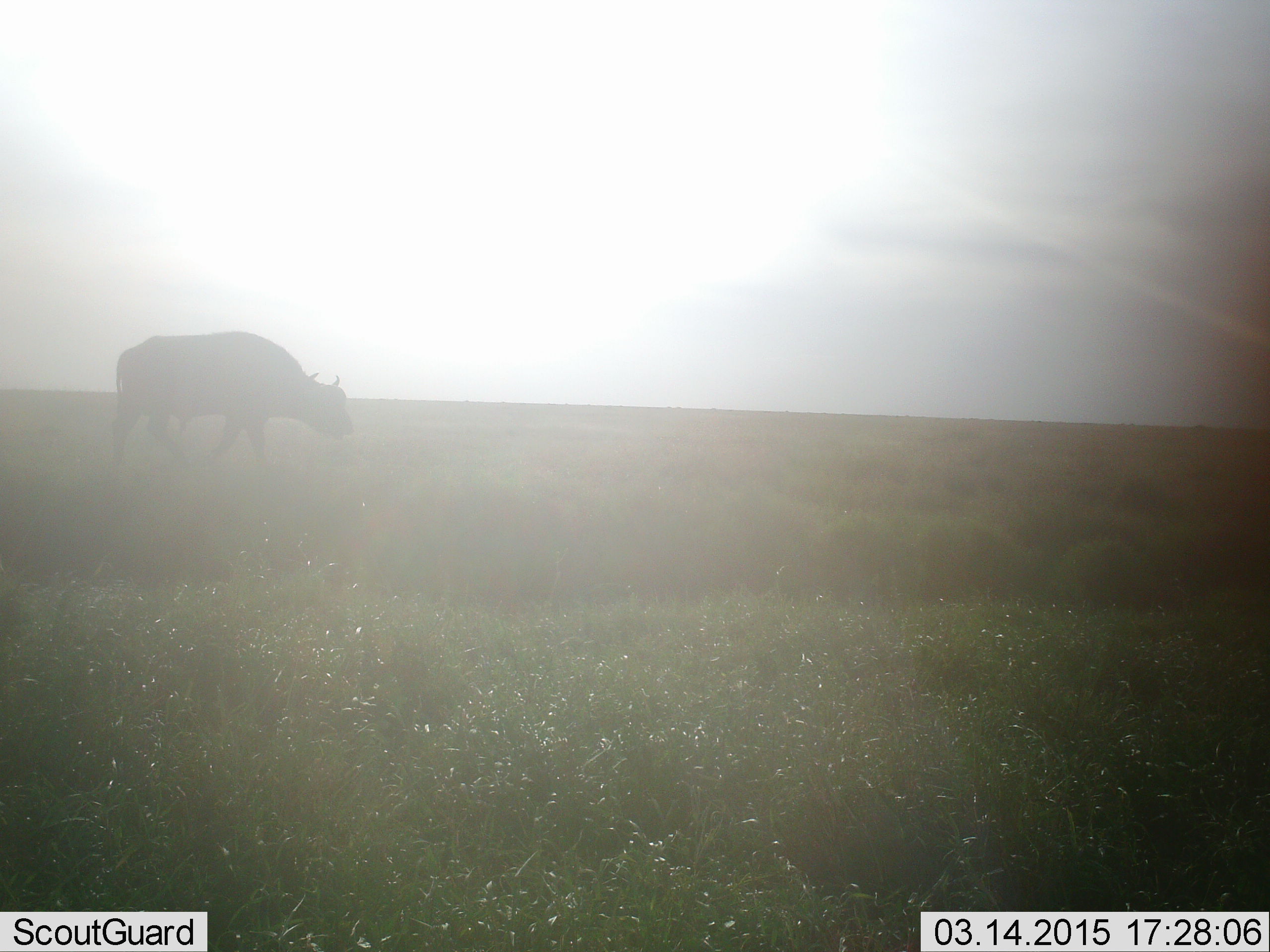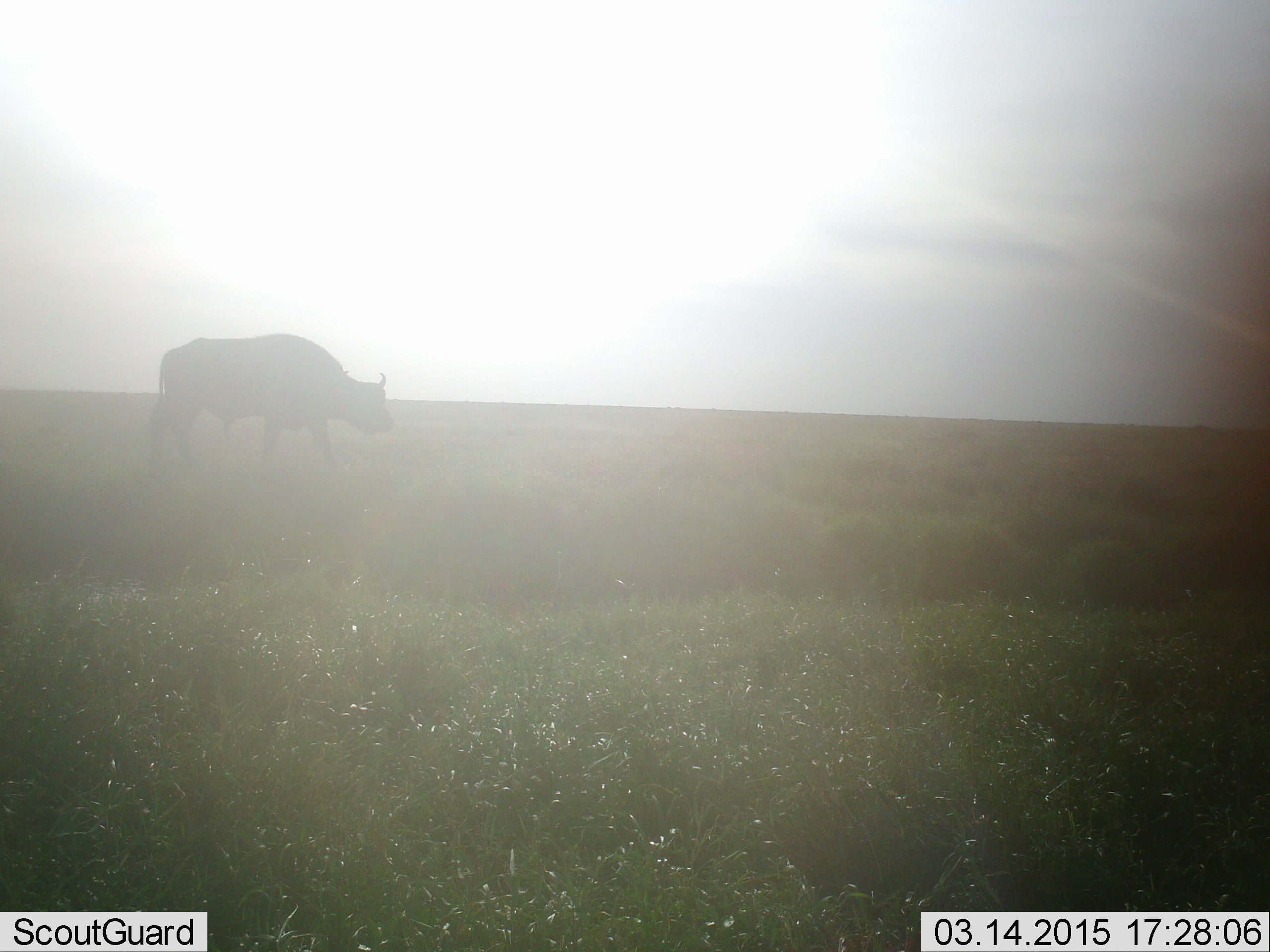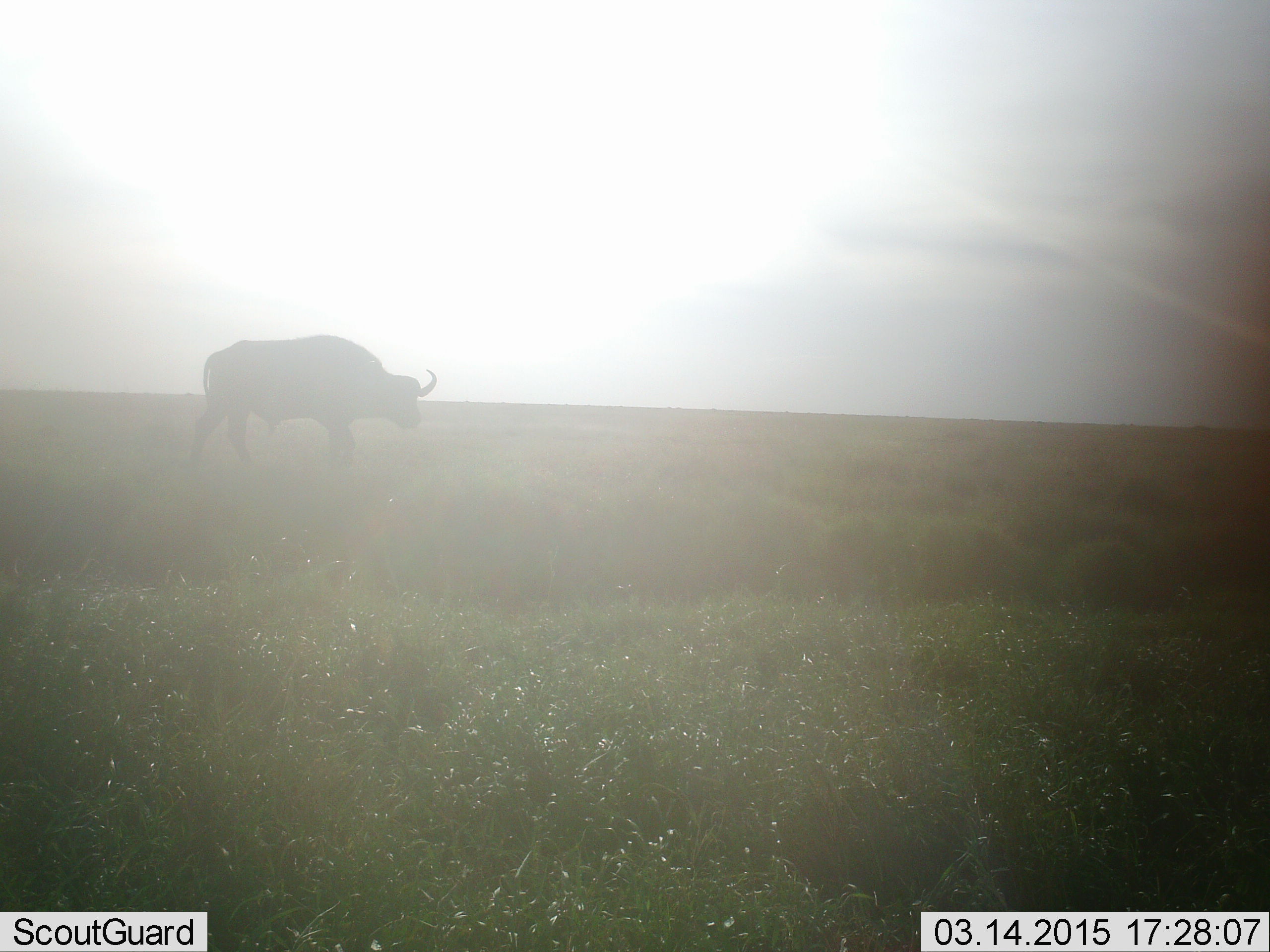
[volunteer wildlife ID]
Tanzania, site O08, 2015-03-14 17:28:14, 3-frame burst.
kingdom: Animalia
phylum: Chordata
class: Mammalia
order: Artiodactyla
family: Bovidae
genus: Syncerus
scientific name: Syncerus caffer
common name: cape buffalo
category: buffalo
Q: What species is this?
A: Buffalo (cape buffalo) (Syncerus caffer).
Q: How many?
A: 1.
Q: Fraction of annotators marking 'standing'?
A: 0%.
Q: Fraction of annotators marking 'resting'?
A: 0%.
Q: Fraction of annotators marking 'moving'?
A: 90%.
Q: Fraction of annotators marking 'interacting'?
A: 0%.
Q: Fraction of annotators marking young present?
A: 0%.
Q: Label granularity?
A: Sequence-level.